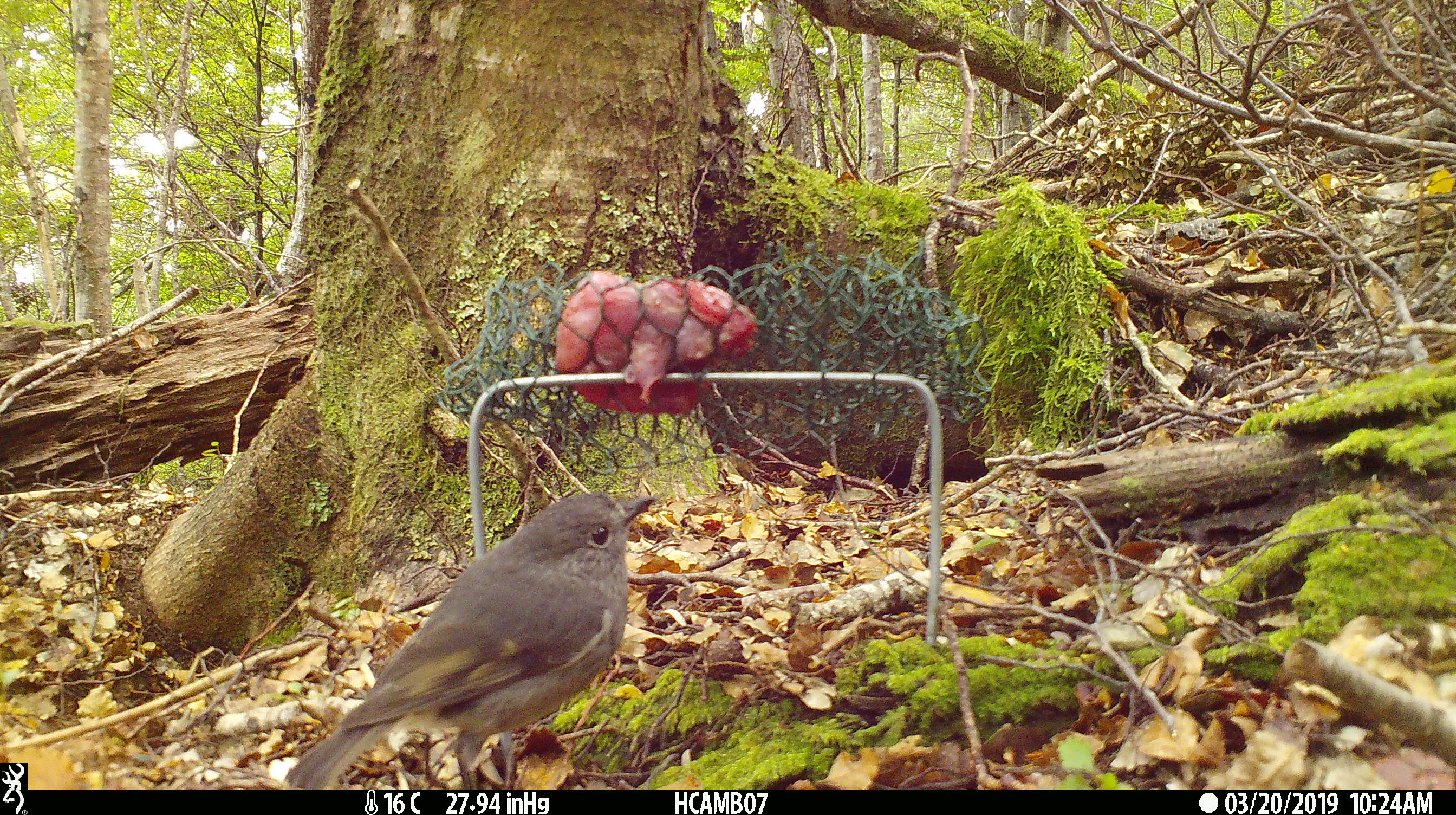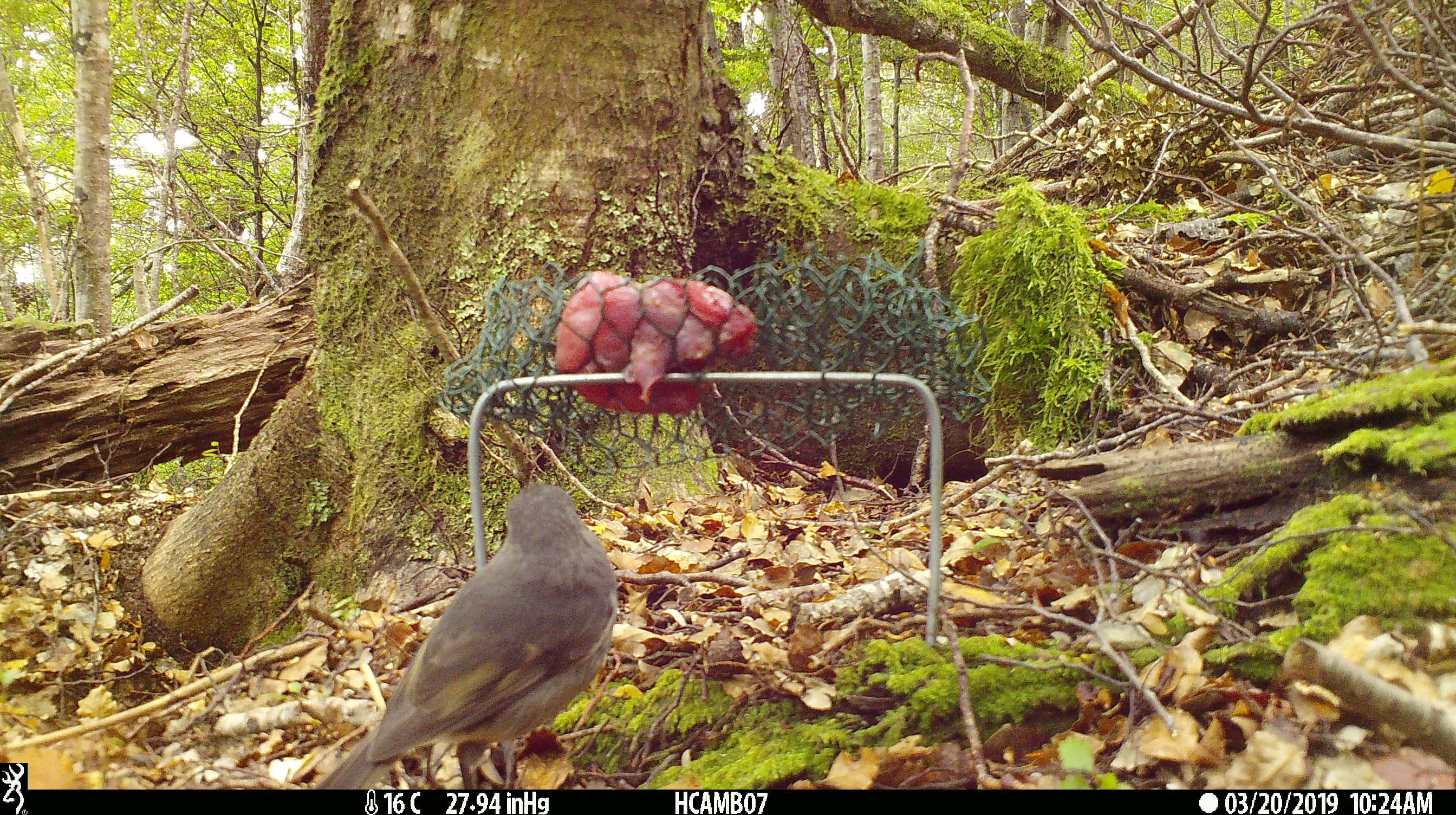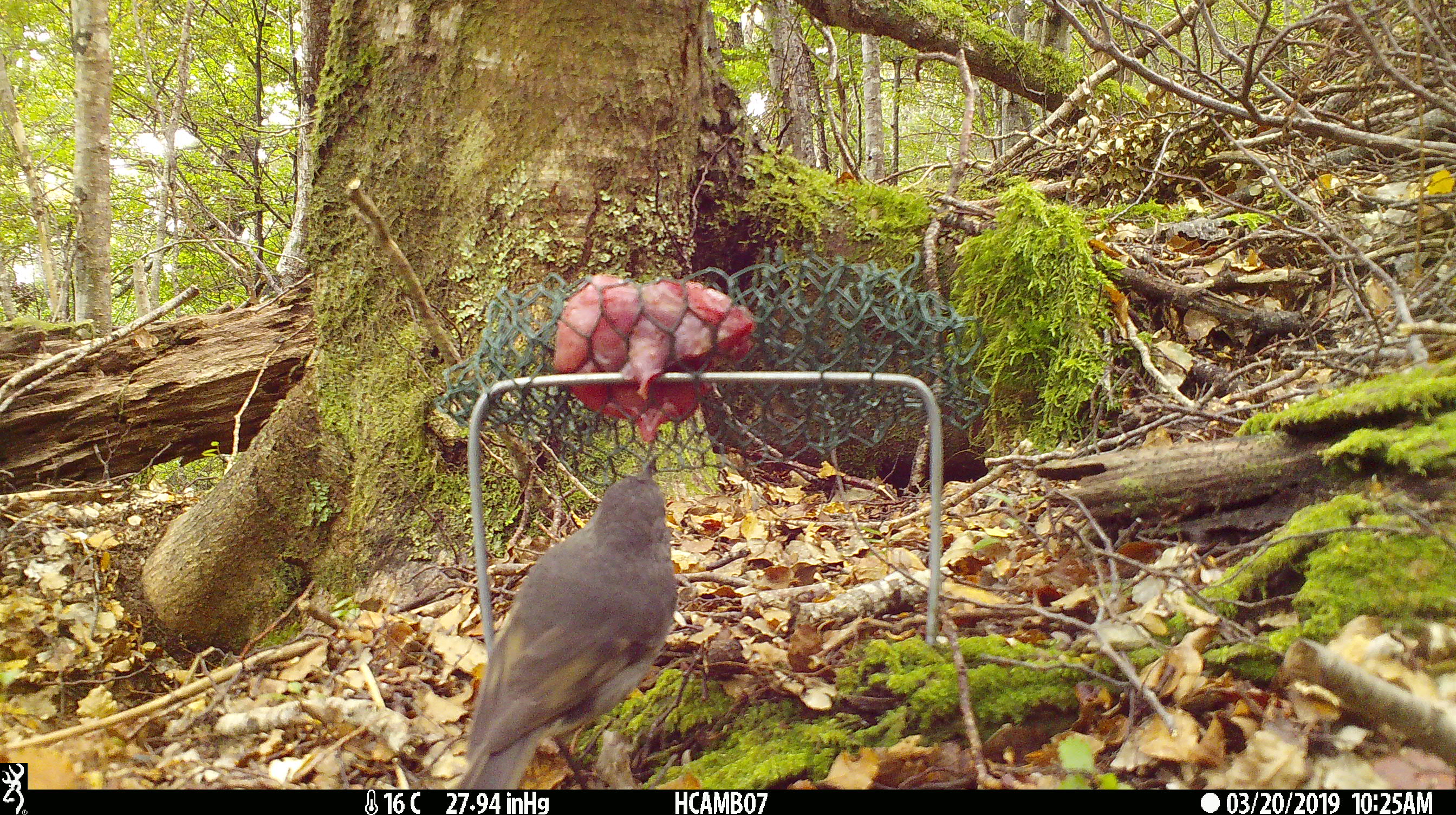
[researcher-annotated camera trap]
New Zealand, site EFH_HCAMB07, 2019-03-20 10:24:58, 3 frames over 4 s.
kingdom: Animalia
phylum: Chordata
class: Aves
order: Passeriformes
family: Petroicidae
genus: Petroica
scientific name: Petroica australis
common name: new zealand robin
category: robin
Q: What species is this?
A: Robin (new zealand robin) (Petroica australis).